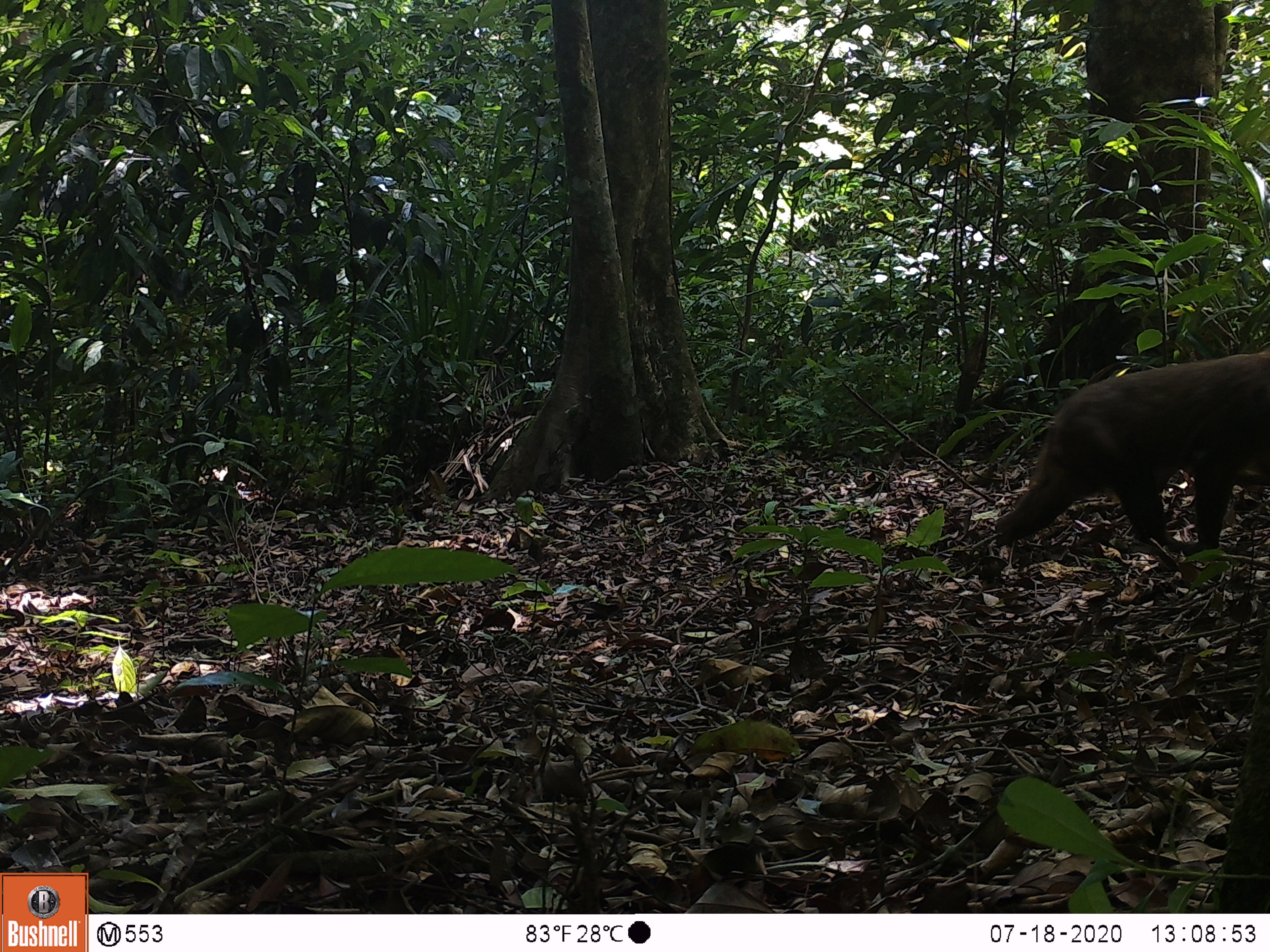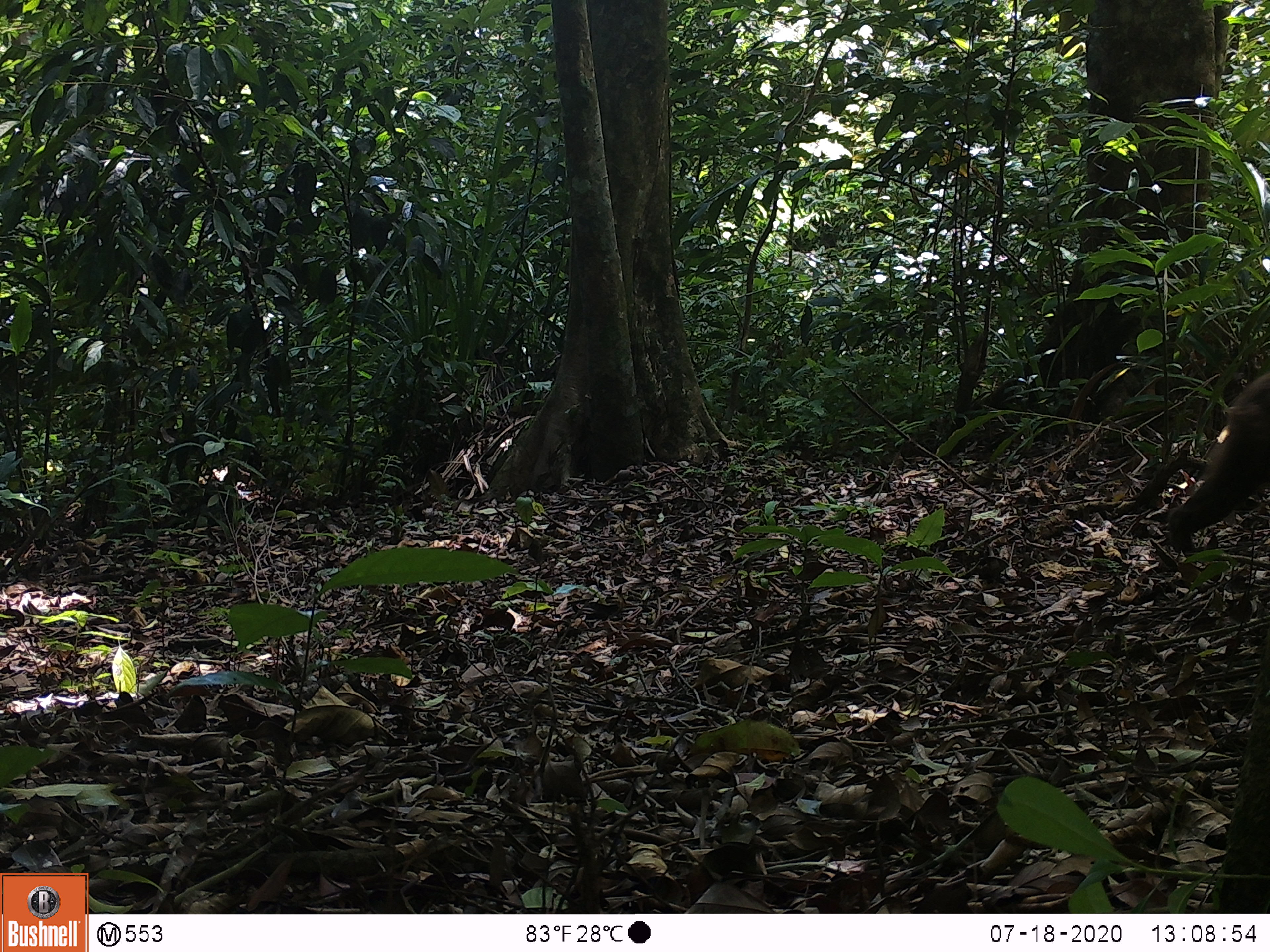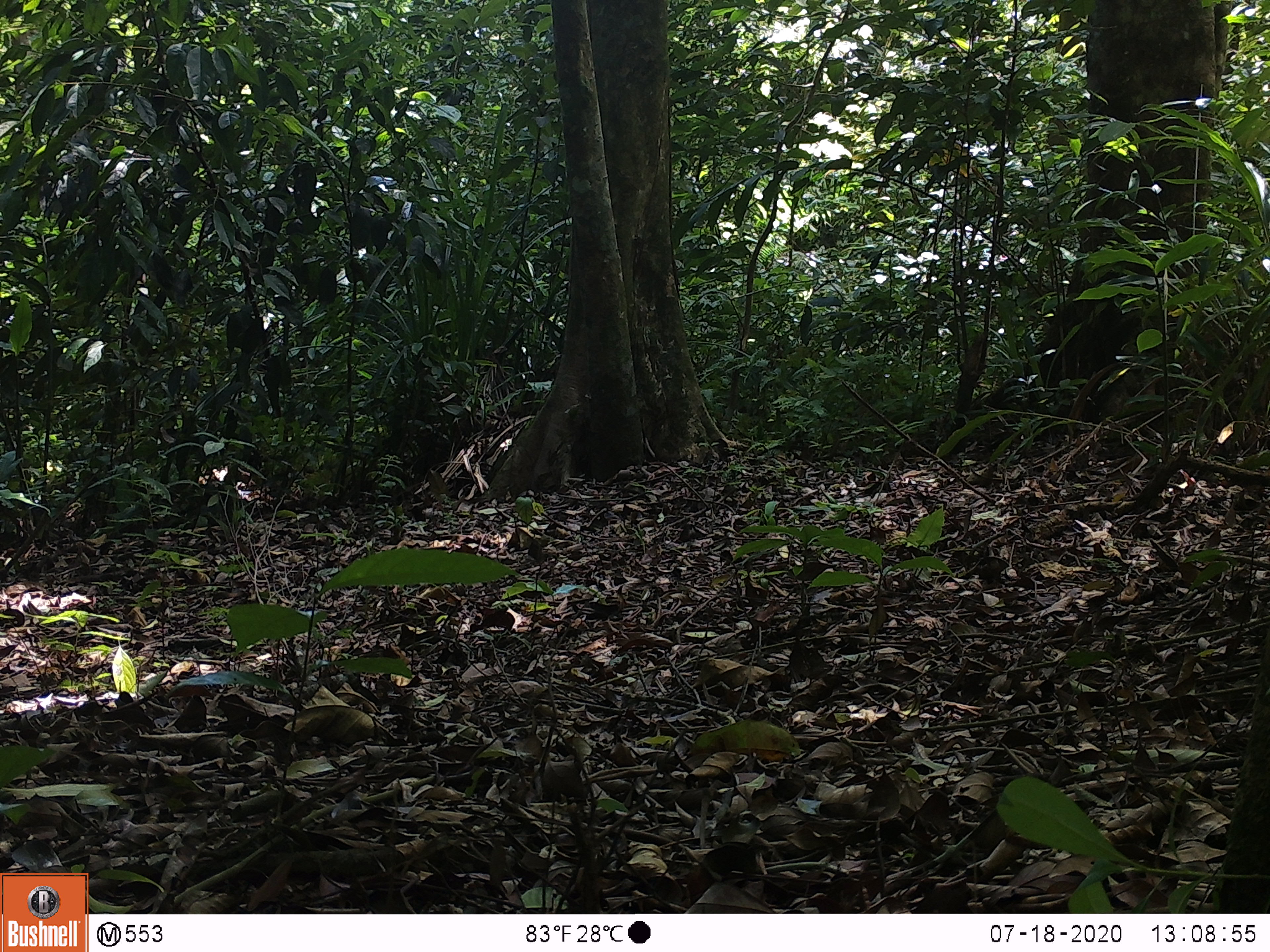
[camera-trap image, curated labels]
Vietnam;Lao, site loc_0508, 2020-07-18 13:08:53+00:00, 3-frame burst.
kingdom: Animalia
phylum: Chordata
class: Mammalia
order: Primates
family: Cercopithecidae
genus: Macaca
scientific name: Macaca arctoides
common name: stump-tailed macaque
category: stump tailed macaque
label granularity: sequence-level